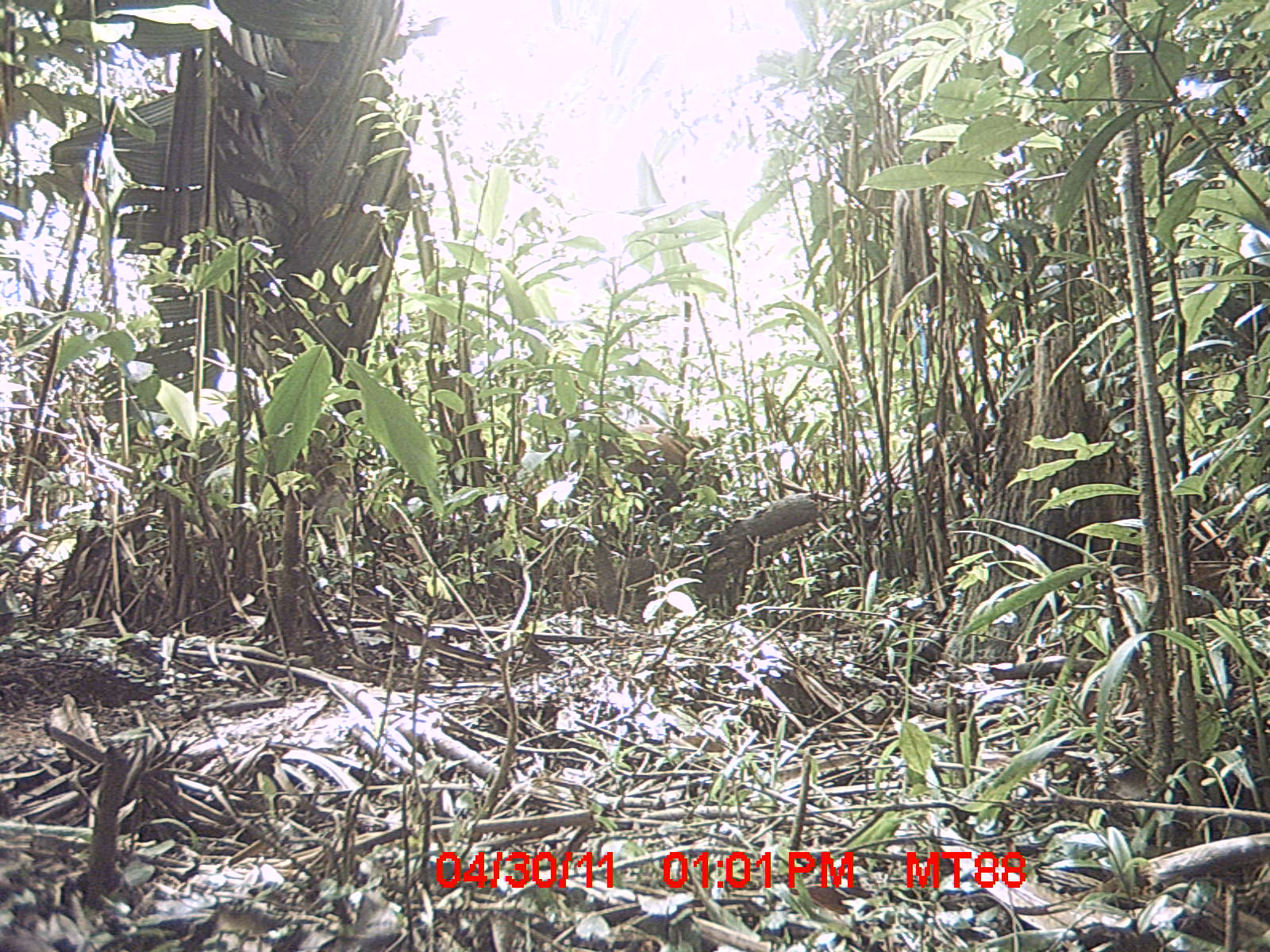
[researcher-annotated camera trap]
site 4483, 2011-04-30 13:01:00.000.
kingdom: Animalia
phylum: Chordata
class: Mammalia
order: Artiodactyla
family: Bovidae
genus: Bos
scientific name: Bos taurus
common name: domestic cattle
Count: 1.